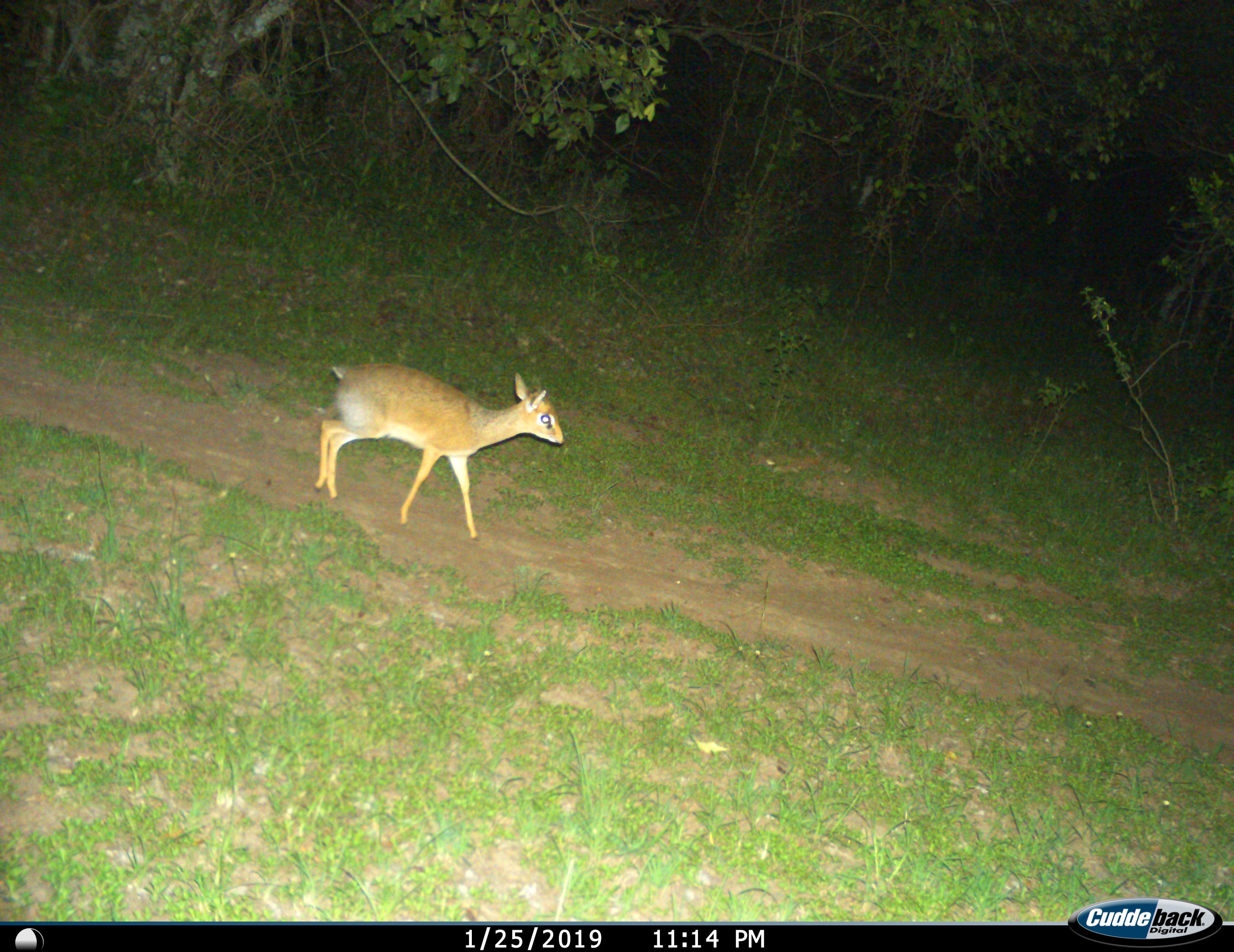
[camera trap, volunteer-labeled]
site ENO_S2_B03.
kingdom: Animalia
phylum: Chordata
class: Mammalia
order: Artiodactyla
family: Bovidae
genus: Madoqua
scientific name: Madoqua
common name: dik-dik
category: dikdik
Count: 1.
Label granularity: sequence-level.